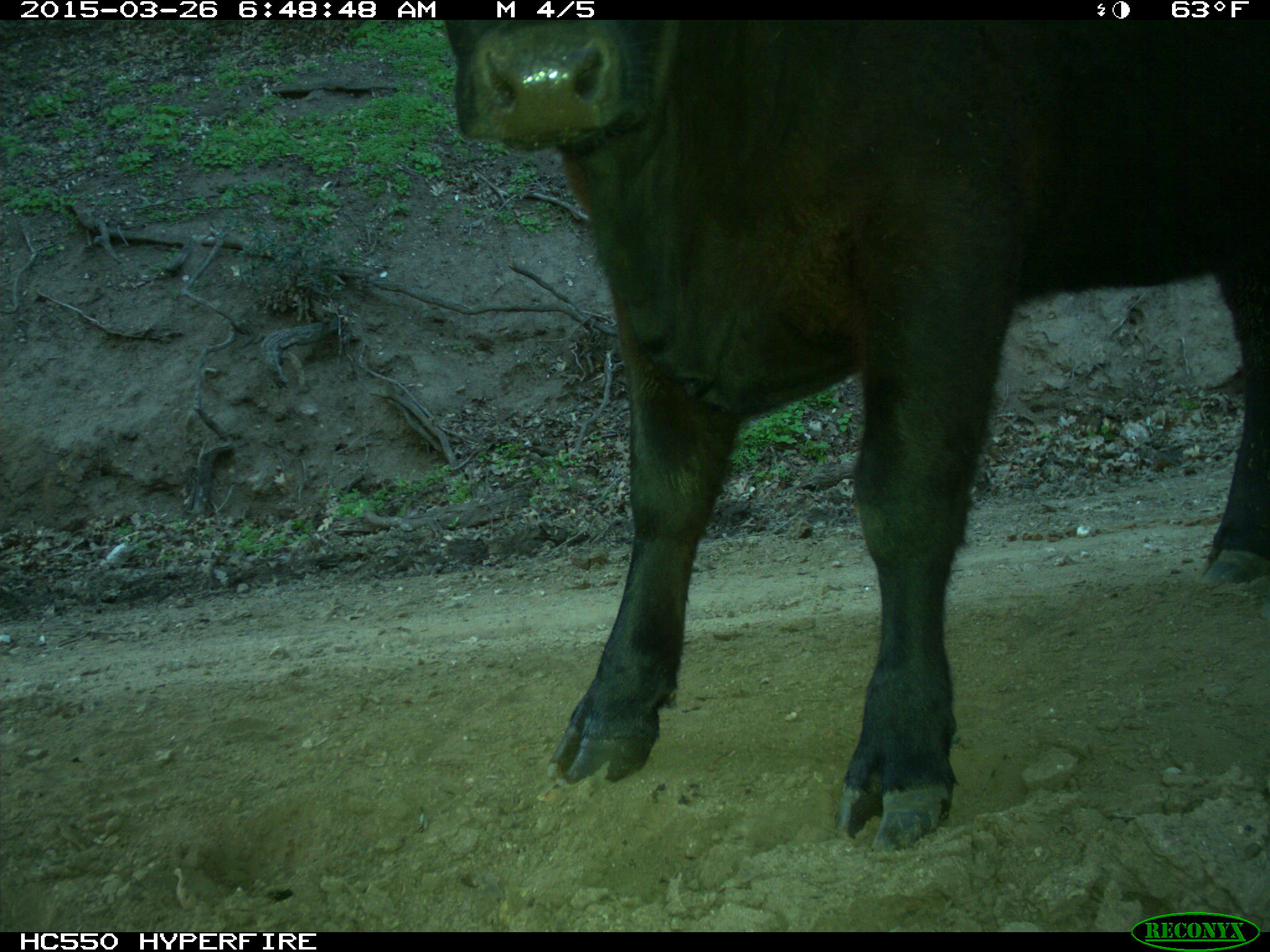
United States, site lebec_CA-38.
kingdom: Animalia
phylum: Chordata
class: Mammalia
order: Artiodactyla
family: Bovidae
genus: Bos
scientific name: Bos taurus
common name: domestic cow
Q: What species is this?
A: Bos taurus (domestic cow).